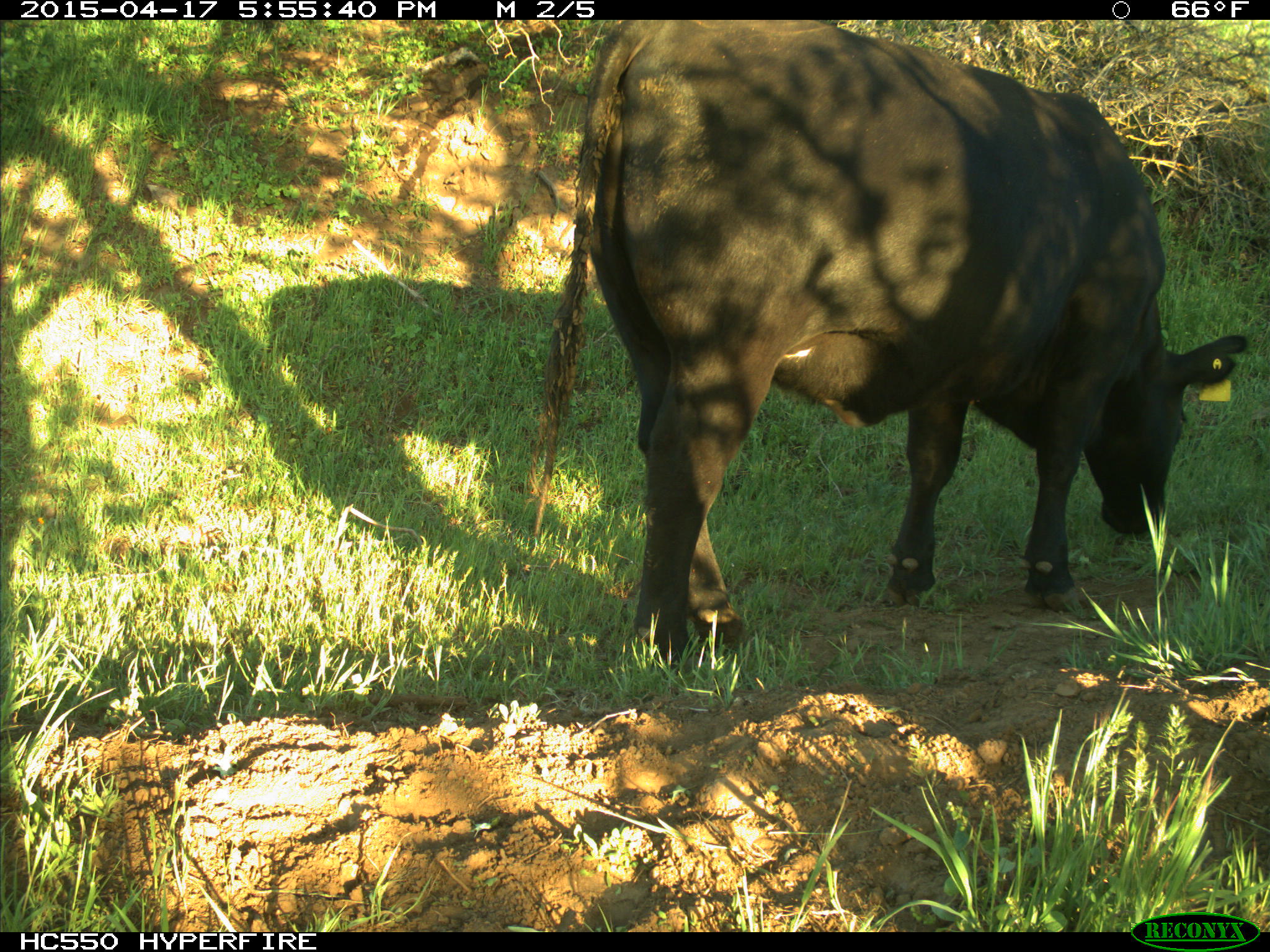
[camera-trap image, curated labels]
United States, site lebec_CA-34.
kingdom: Animalia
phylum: Chordata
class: Mammalia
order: Artiodactyla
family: Bovidae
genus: Bos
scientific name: Bos taurus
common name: domestic cow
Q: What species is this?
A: Bos taurus (domestic cow).